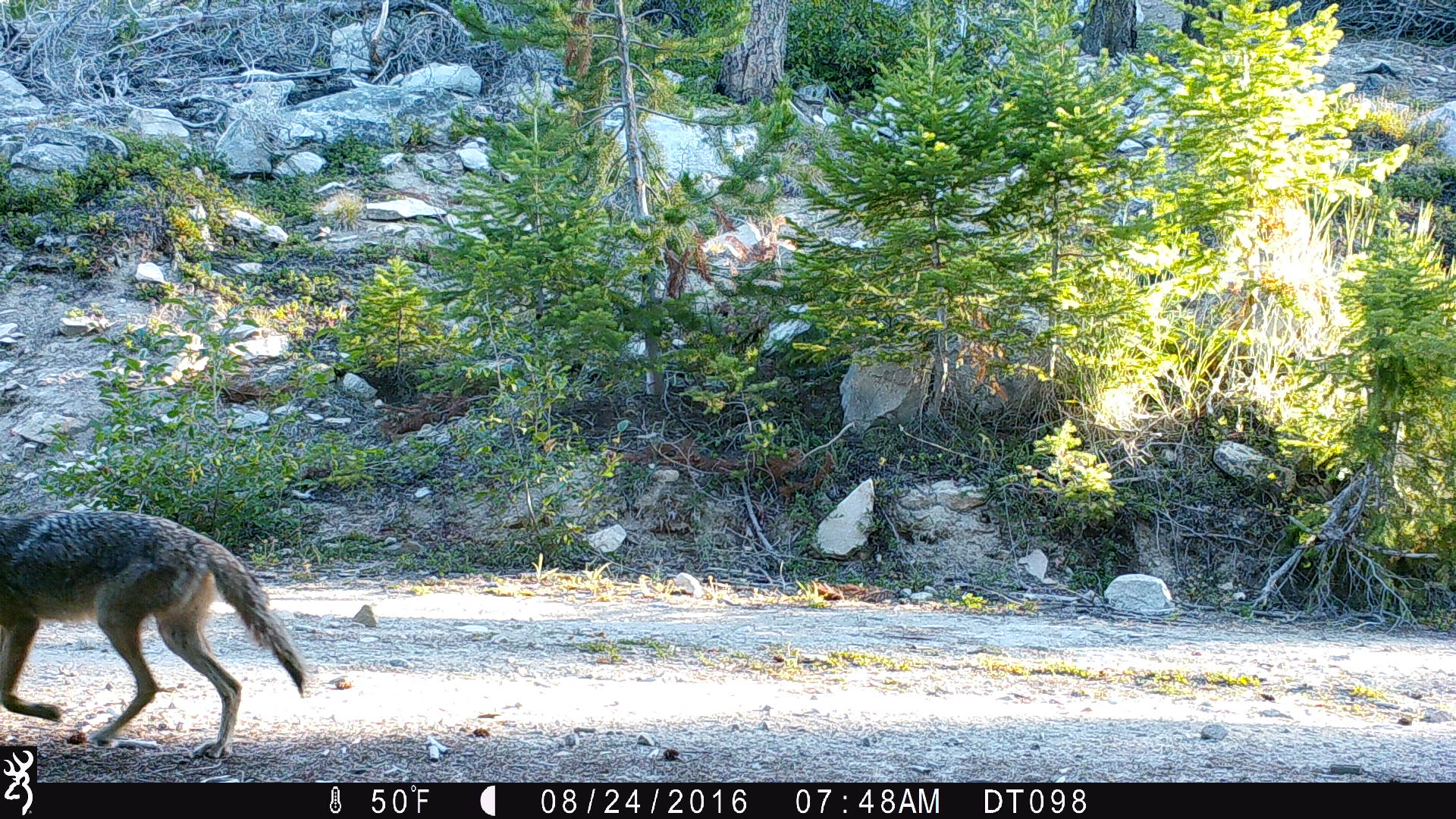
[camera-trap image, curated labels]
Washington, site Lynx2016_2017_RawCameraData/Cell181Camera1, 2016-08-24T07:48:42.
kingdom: Animalia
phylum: Chordata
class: Mammalia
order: Carnivora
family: Canidae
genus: Canis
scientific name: Canis latrans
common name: coyote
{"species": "Canis latrans (coyote)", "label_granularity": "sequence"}